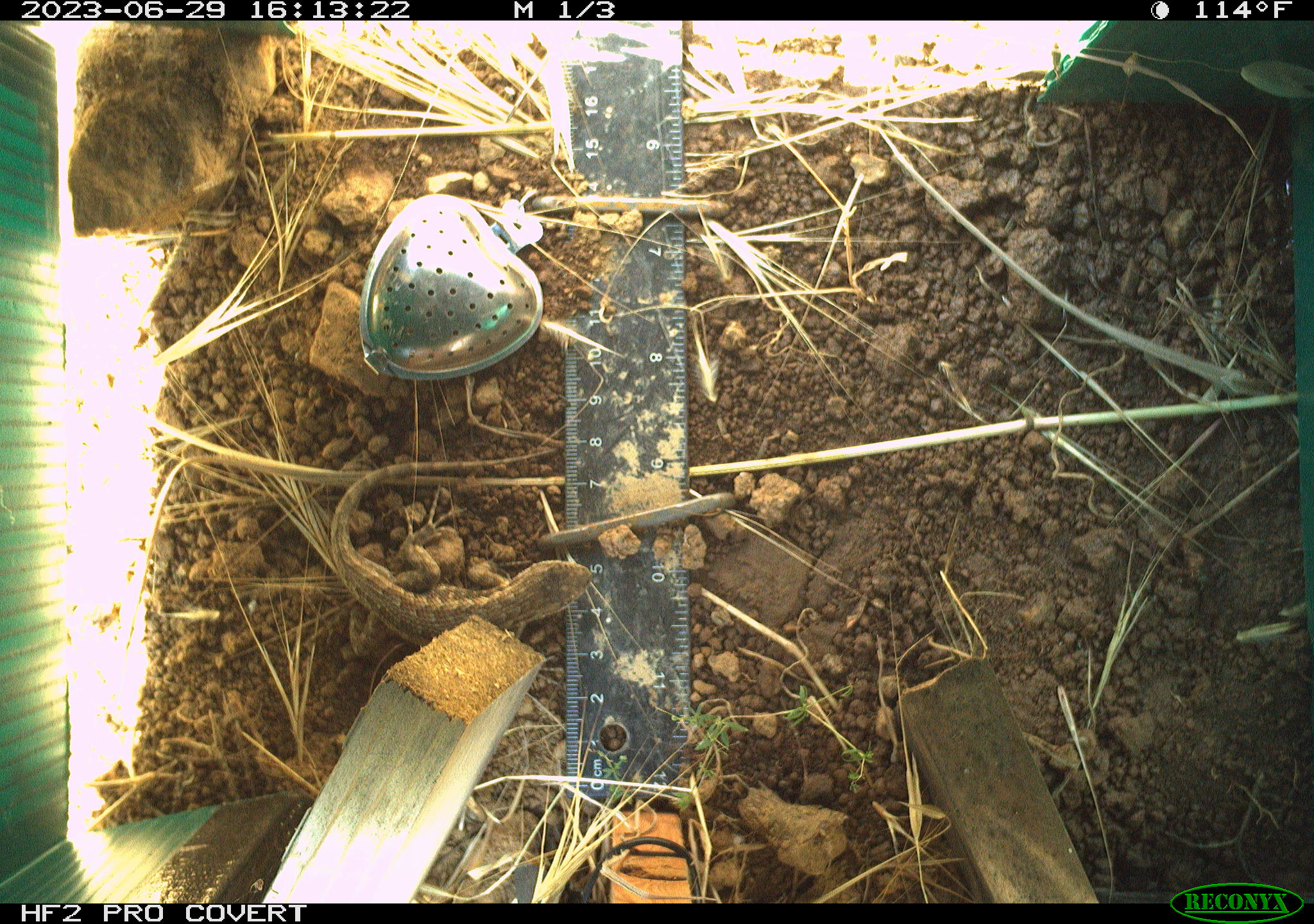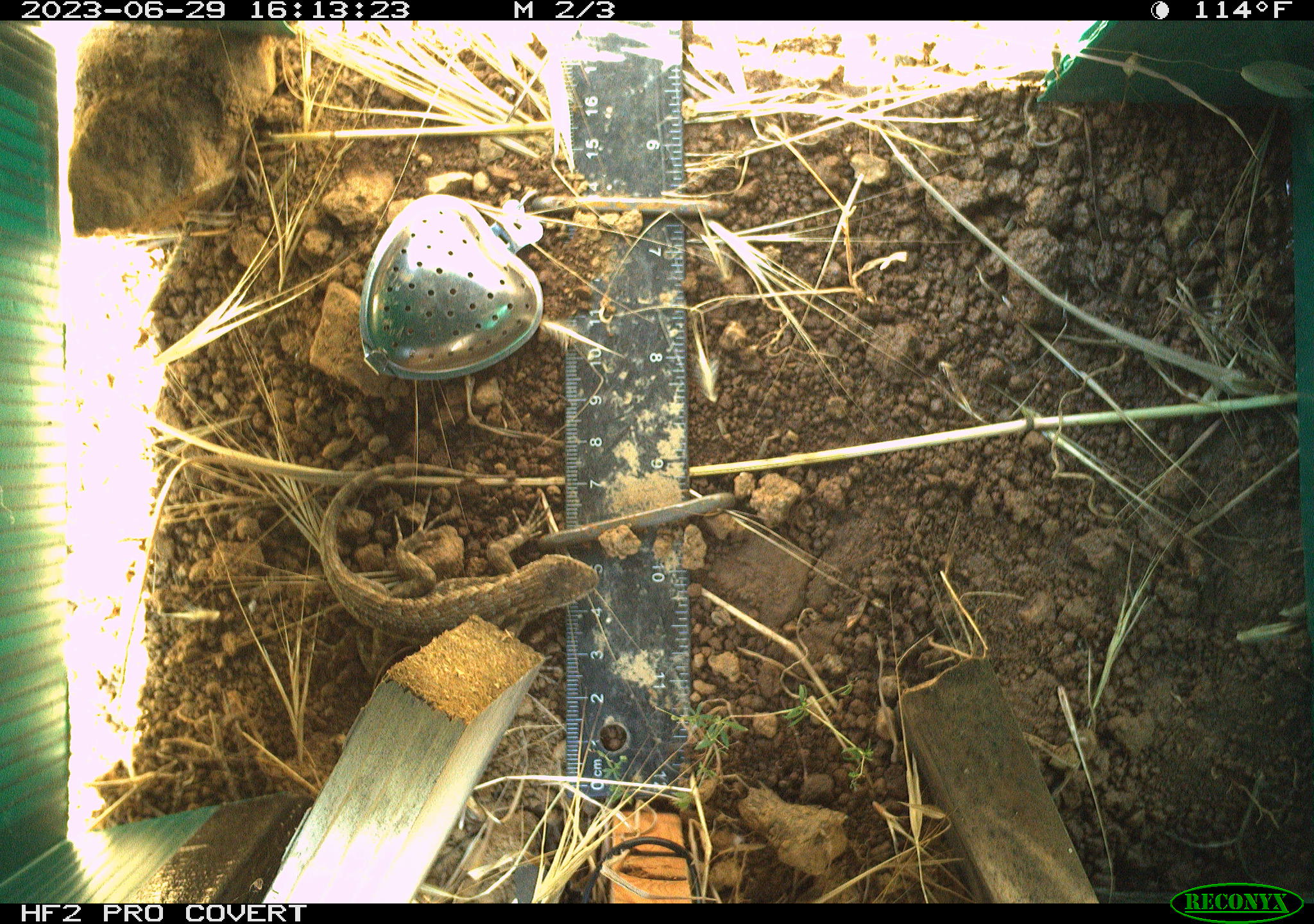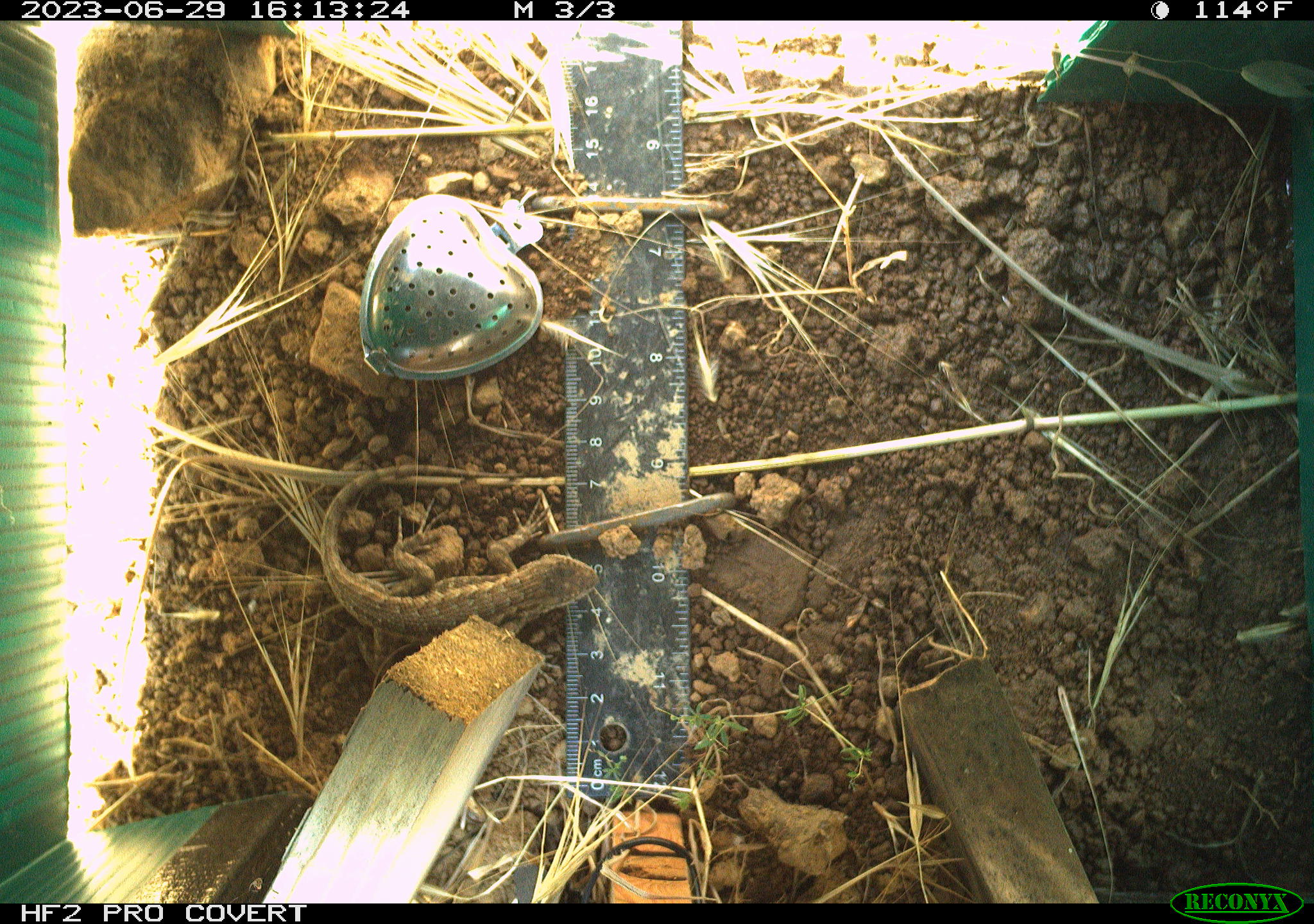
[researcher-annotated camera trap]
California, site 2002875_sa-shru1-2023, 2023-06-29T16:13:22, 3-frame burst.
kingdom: Animalia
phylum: Chordata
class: Reptilia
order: Squamata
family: Phrynosomatidae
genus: Sceloporus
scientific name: Sceloporus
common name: spiny lizards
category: sceloporus species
Sceloporus species (spiny lizards) (Sceloporus).